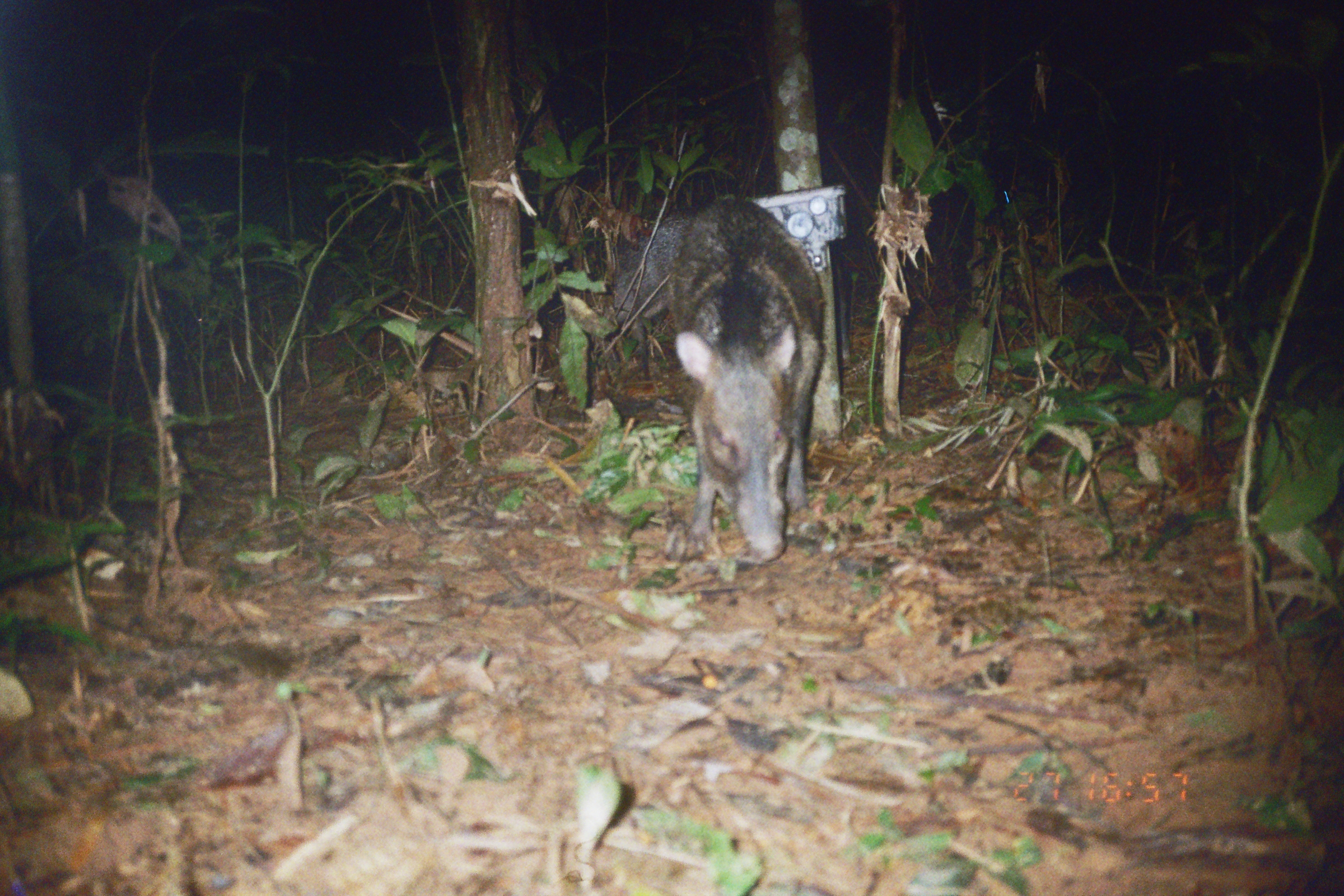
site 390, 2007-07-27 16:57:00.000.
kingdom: Animalia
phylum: Chordata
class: Mammalia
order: Artiodactyla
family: Tayassuidae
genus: Pecari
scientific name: Pecari tajacu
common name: collared peccary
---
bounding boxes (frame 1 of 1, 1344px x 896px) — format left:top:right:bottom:
pecari tajacu: 661:193:825:564; 601:210:690:388